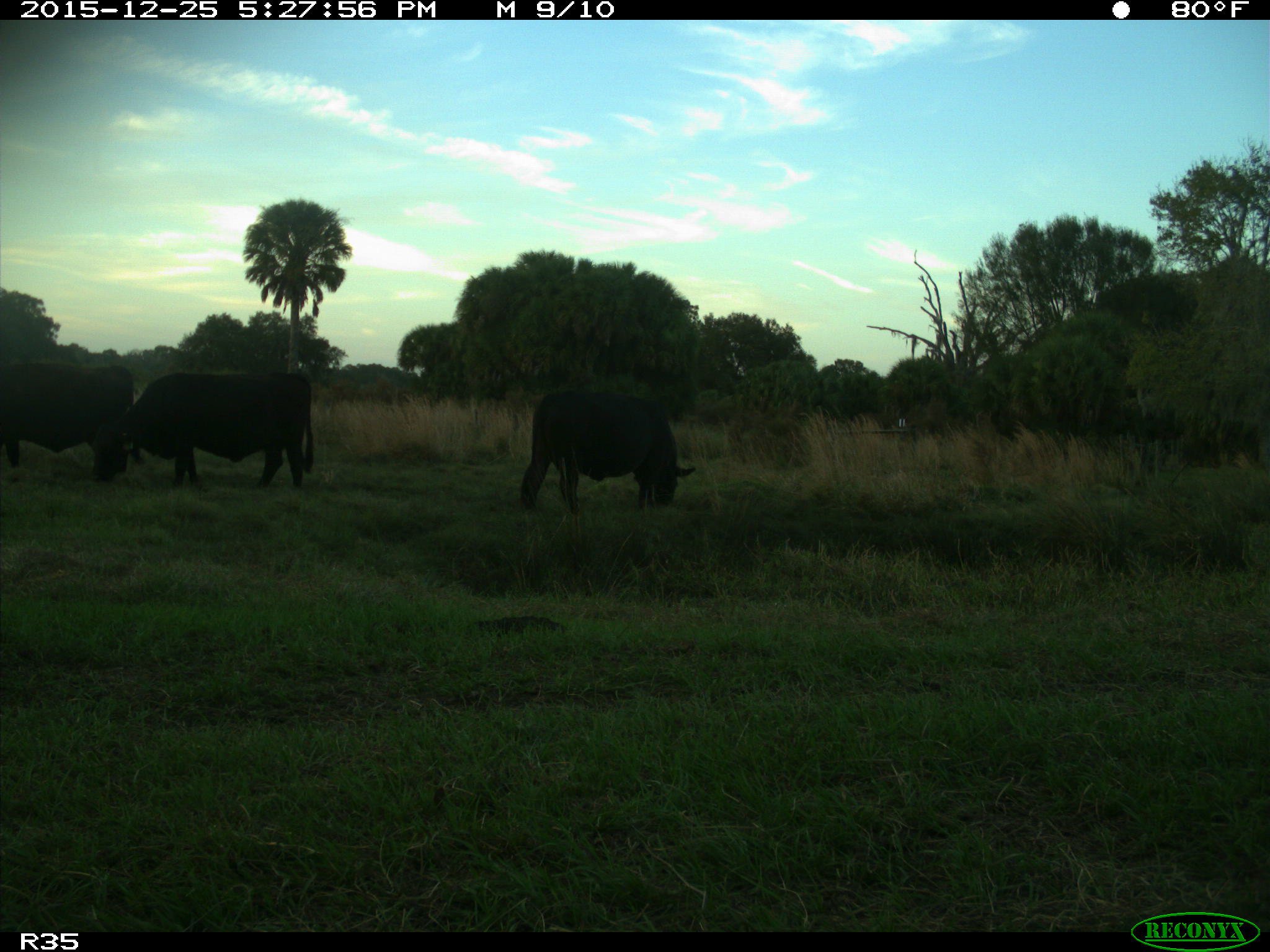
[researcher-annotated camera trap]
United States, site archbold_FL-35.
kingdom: Animalia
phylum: Chordata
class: Mammalia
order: Artiodactyla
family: Bovidae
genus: Bos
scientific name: Bos taurus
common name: domestic cow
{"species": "Bos taurus (domestic cow)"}